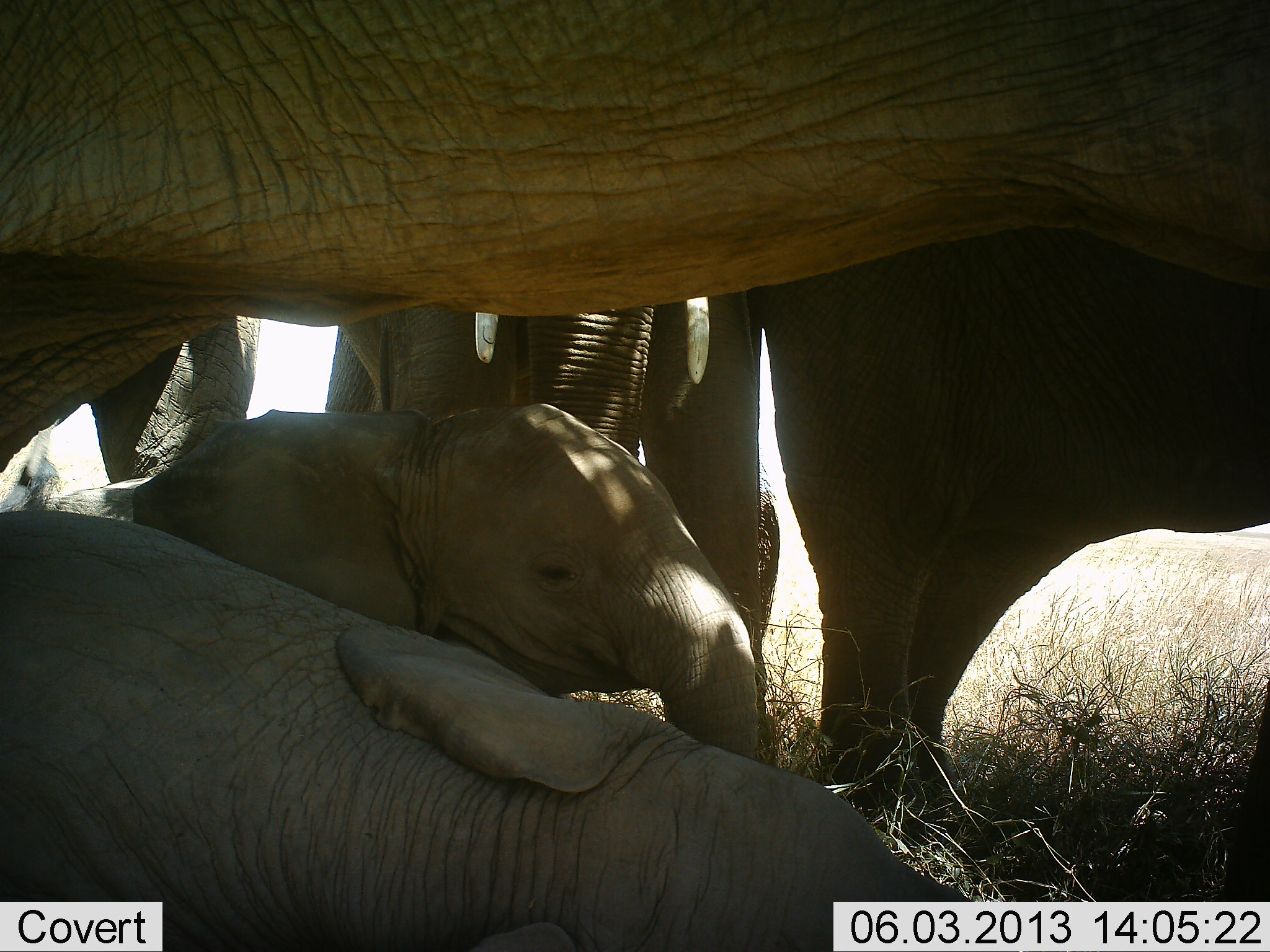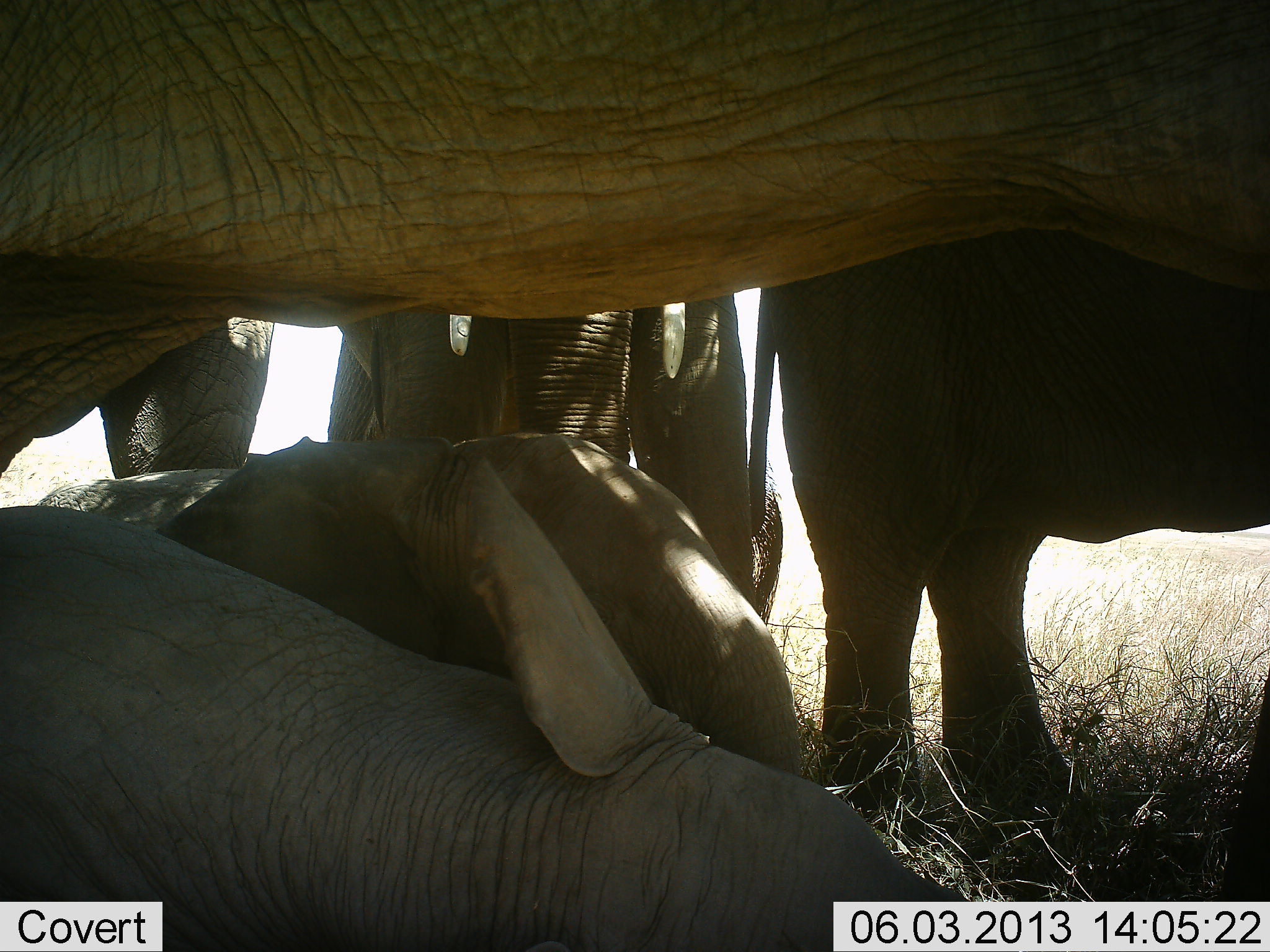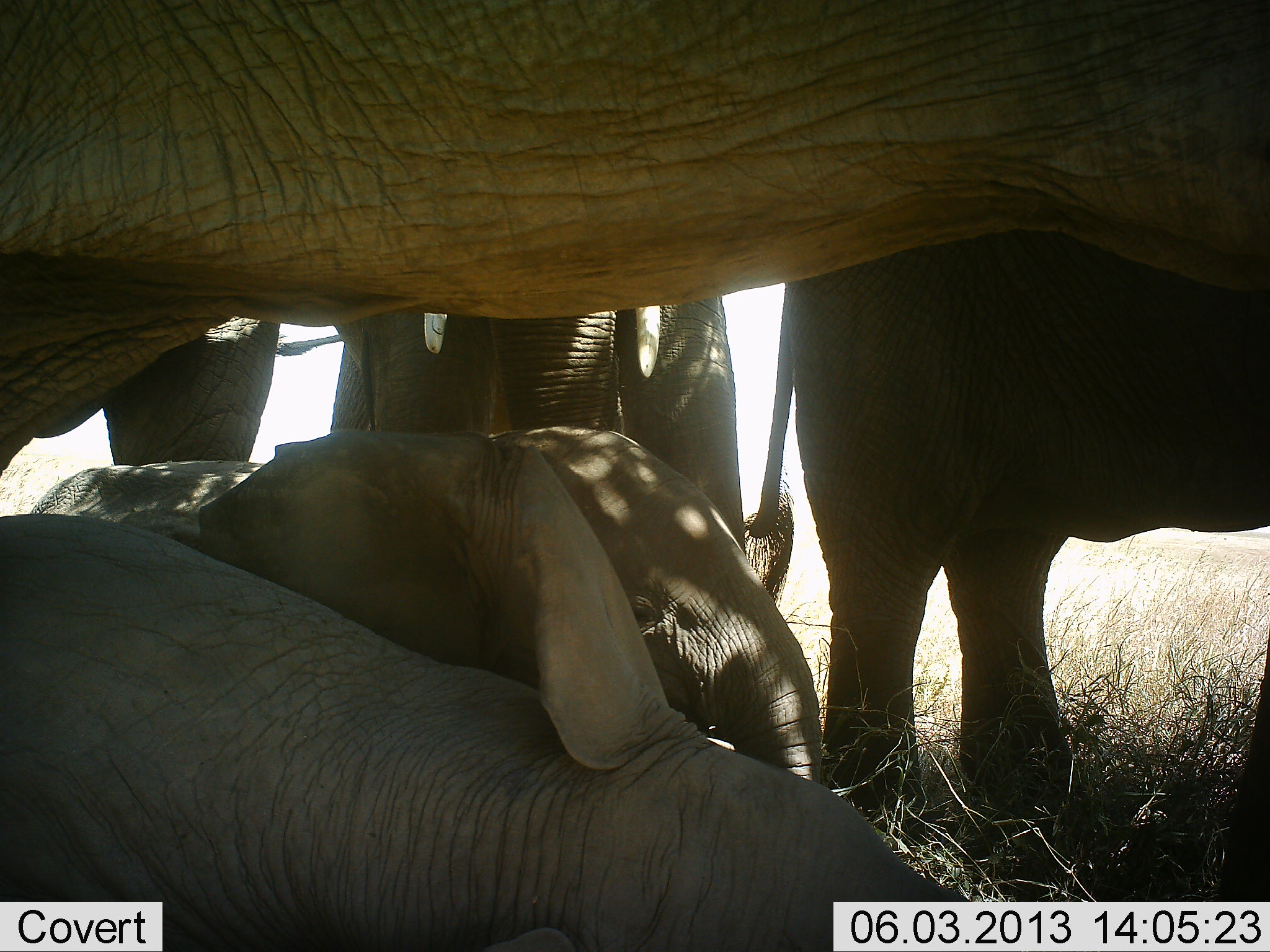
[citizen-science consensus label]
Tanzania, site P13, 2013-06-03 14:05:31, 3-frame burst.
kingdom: Animalia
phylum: Chordata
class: Mammalia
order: Proboscidea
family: Elephantidae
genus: Loxodonta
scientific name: Loxodonta africana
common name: african bush elephant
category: elephant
Elephant (african bush elephant) (Loxodonta africana), count 5. Behavior (volunteer vote fractions): standing 64%, resting 88%, moving 4%, interacting 16%. Young present (vote fraction): 80%. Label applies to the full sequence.